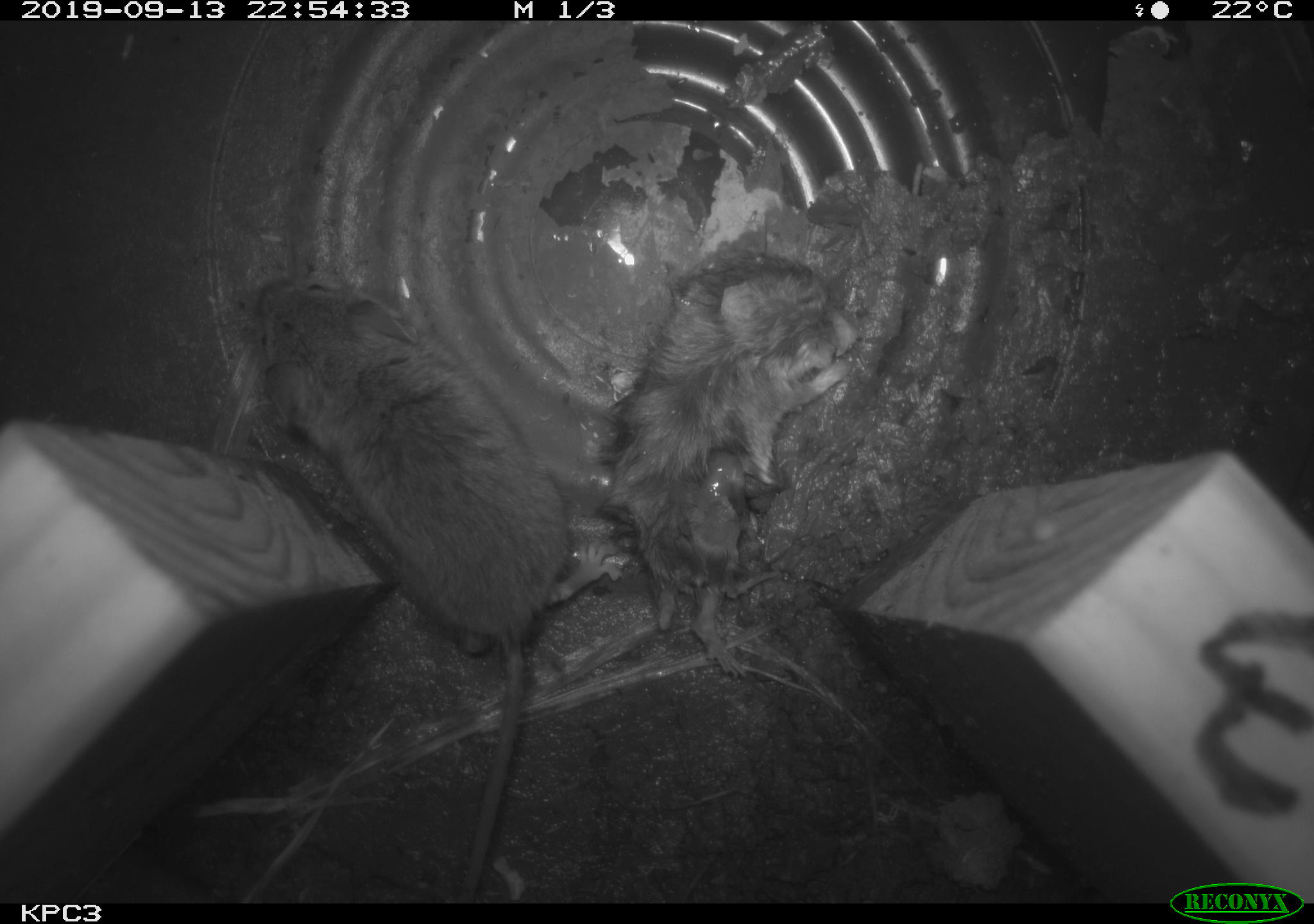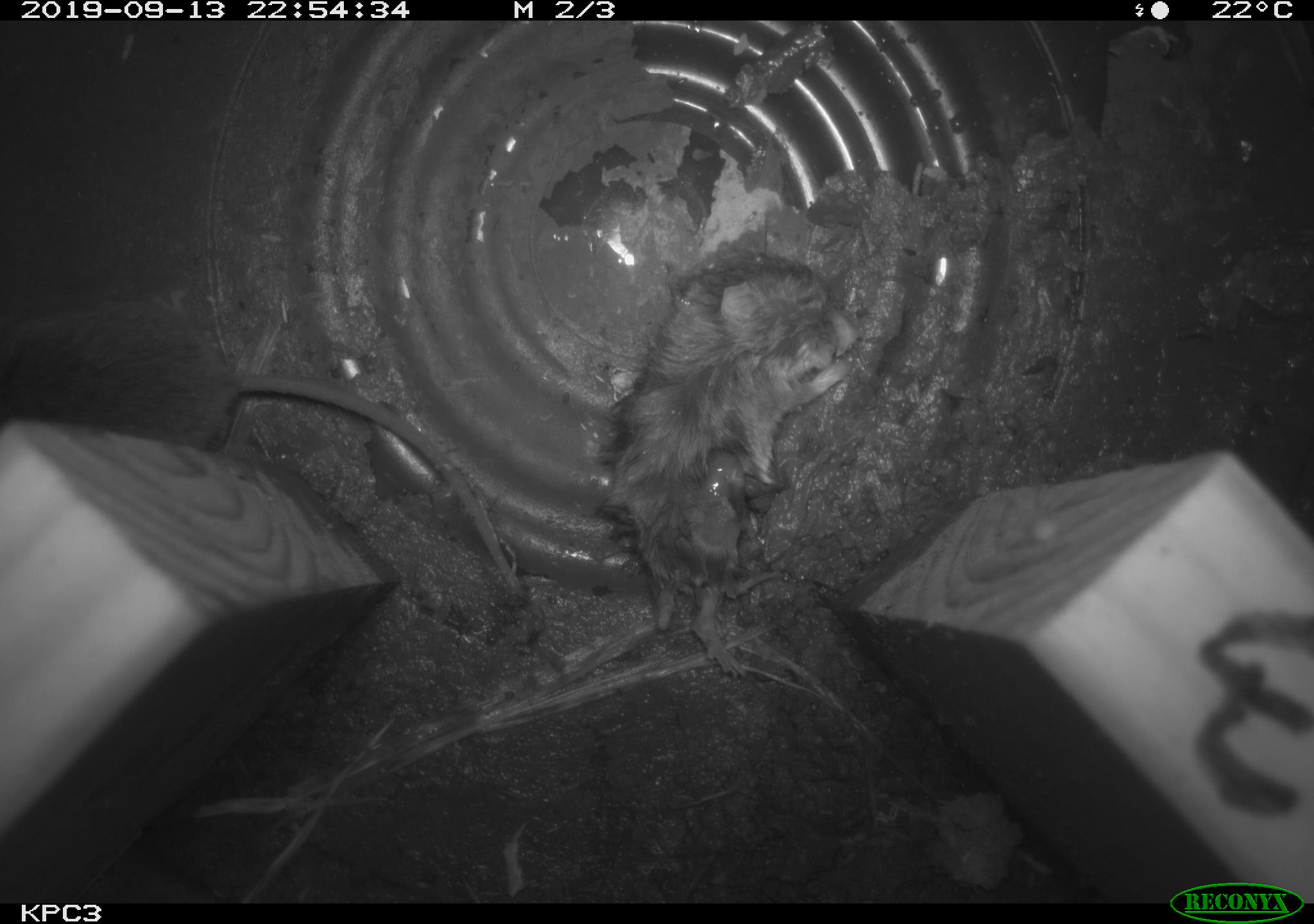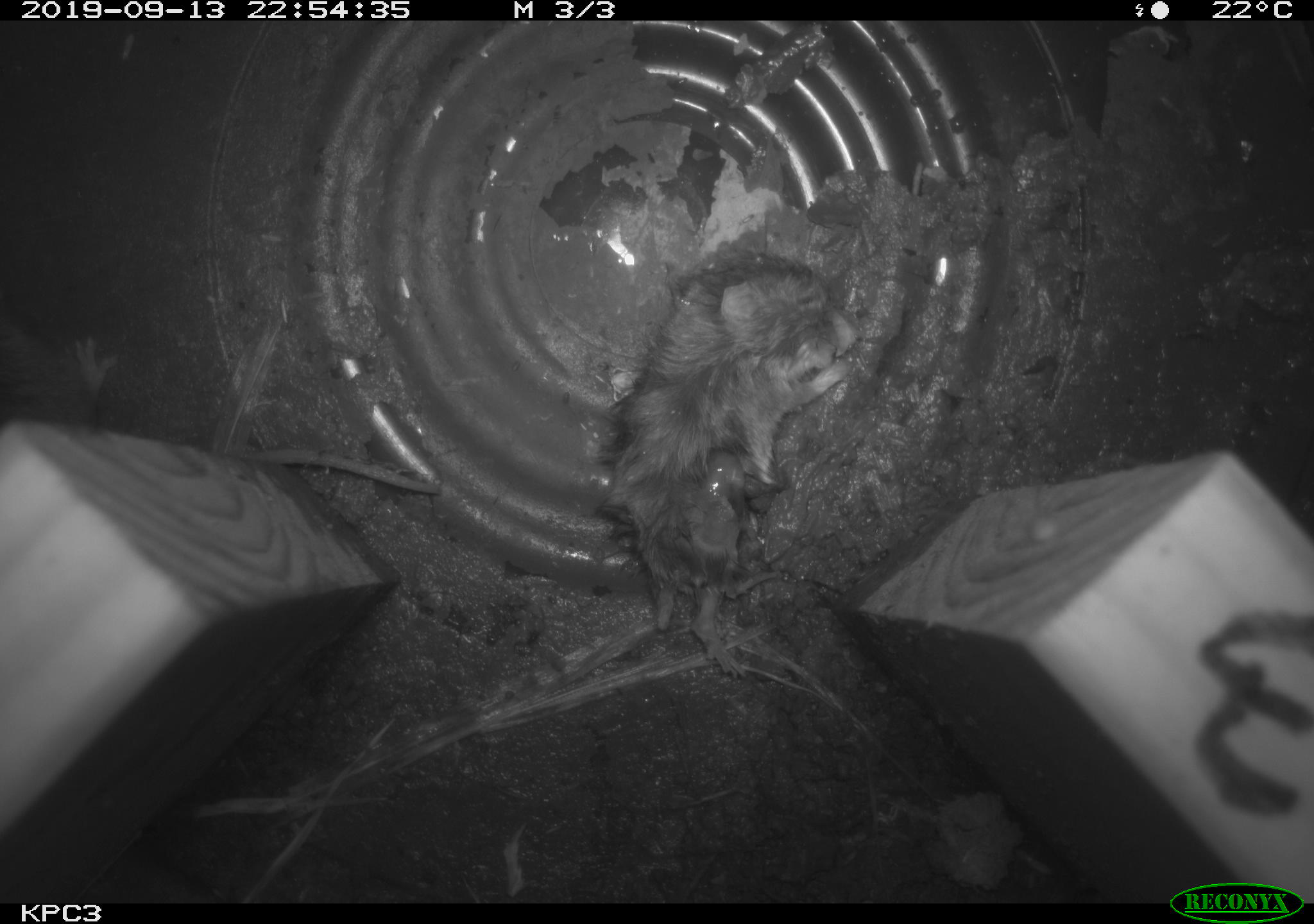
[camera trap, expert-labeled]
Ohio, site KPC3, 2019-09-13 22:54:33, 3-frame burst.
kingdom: Animalia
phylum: Chordata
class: Mammalia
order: Rodentia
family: Cricetidae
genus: Peromyscus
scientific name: Peromyscus leucopus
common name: white-footed mouse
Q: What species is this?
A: White-footed mouse (Peromyscus leucopus).